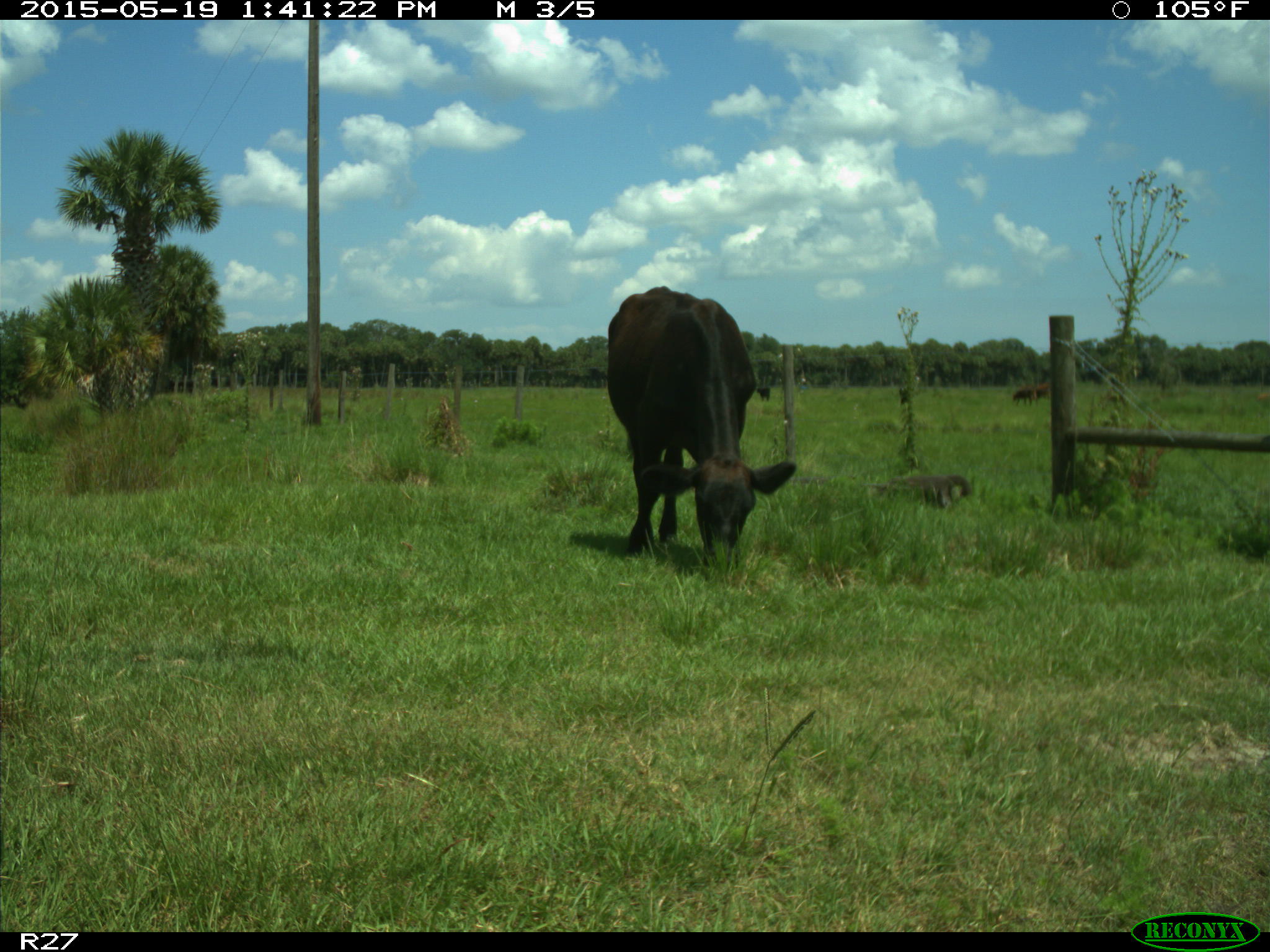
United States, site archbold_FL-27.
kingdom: Animalia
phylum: Chordata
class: Mammalia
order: Artiodactyla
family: Bovidae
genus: Bos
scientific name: Bos taurus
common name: domestic cow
Bos taurus (domestic cow).